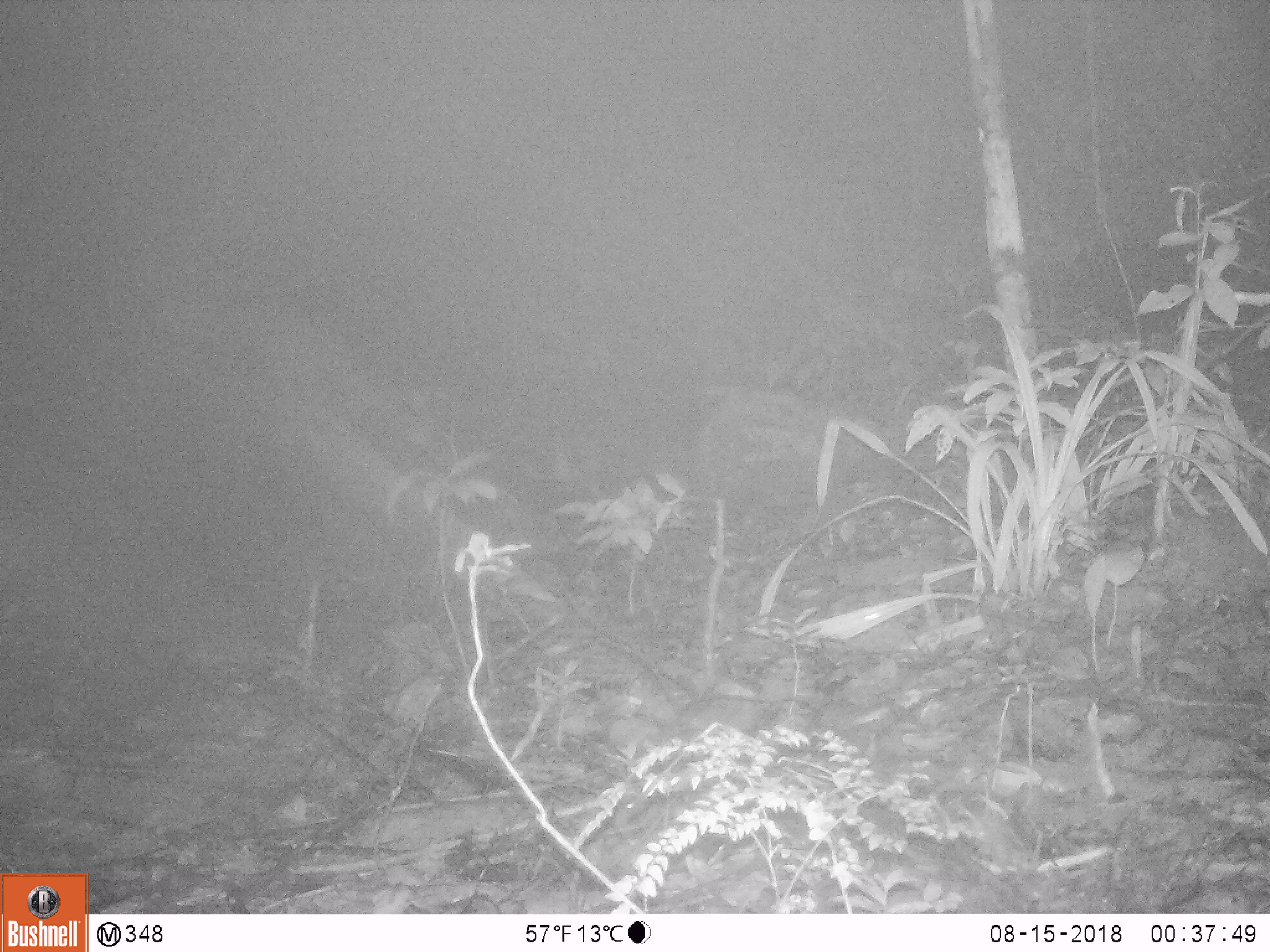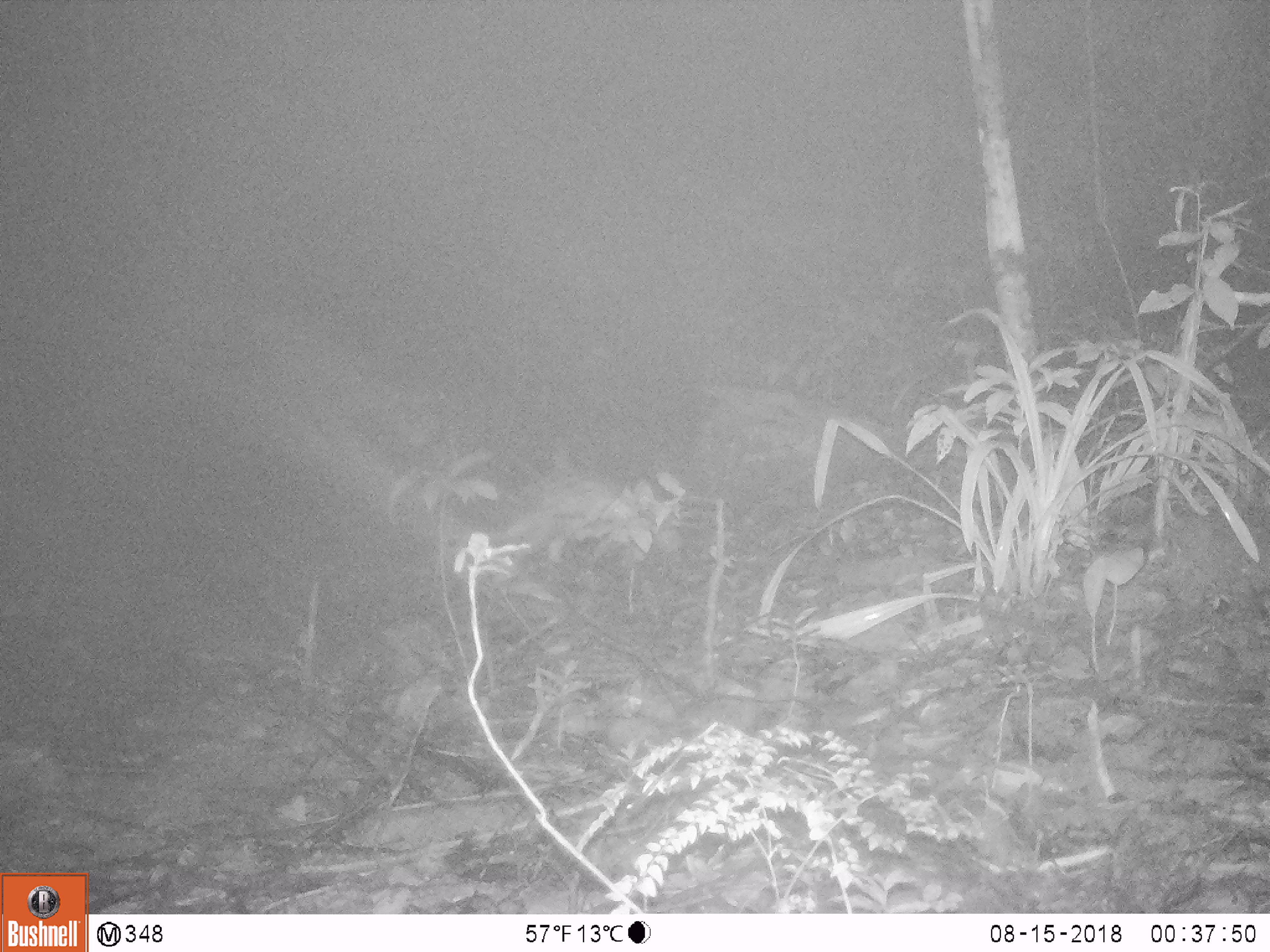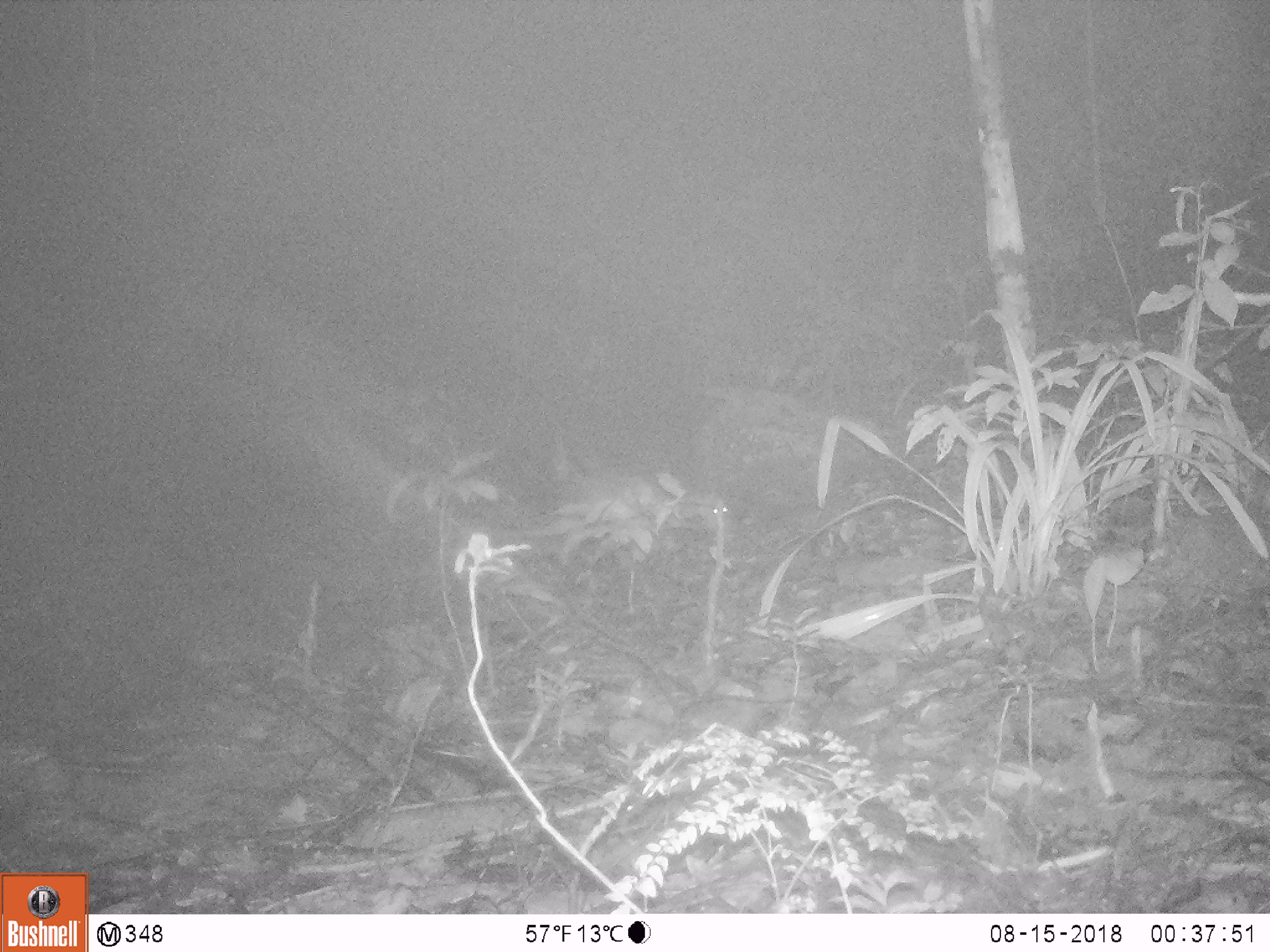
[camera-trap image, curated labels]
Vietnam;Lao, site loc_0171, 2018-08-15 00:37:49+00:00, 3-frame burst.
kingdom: Animalia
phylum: Chordata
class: Mammalia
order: Rodentia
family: Hystricidae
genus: Atherurus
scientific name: Atherurus macrourus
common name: asiatic brush-tailed porcupine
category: asiatic brush tailed porcupine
Asiatic brush tailed porcupine (asiatic brush-tailed porcupine) (Atherurus macrourus). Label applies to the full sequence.